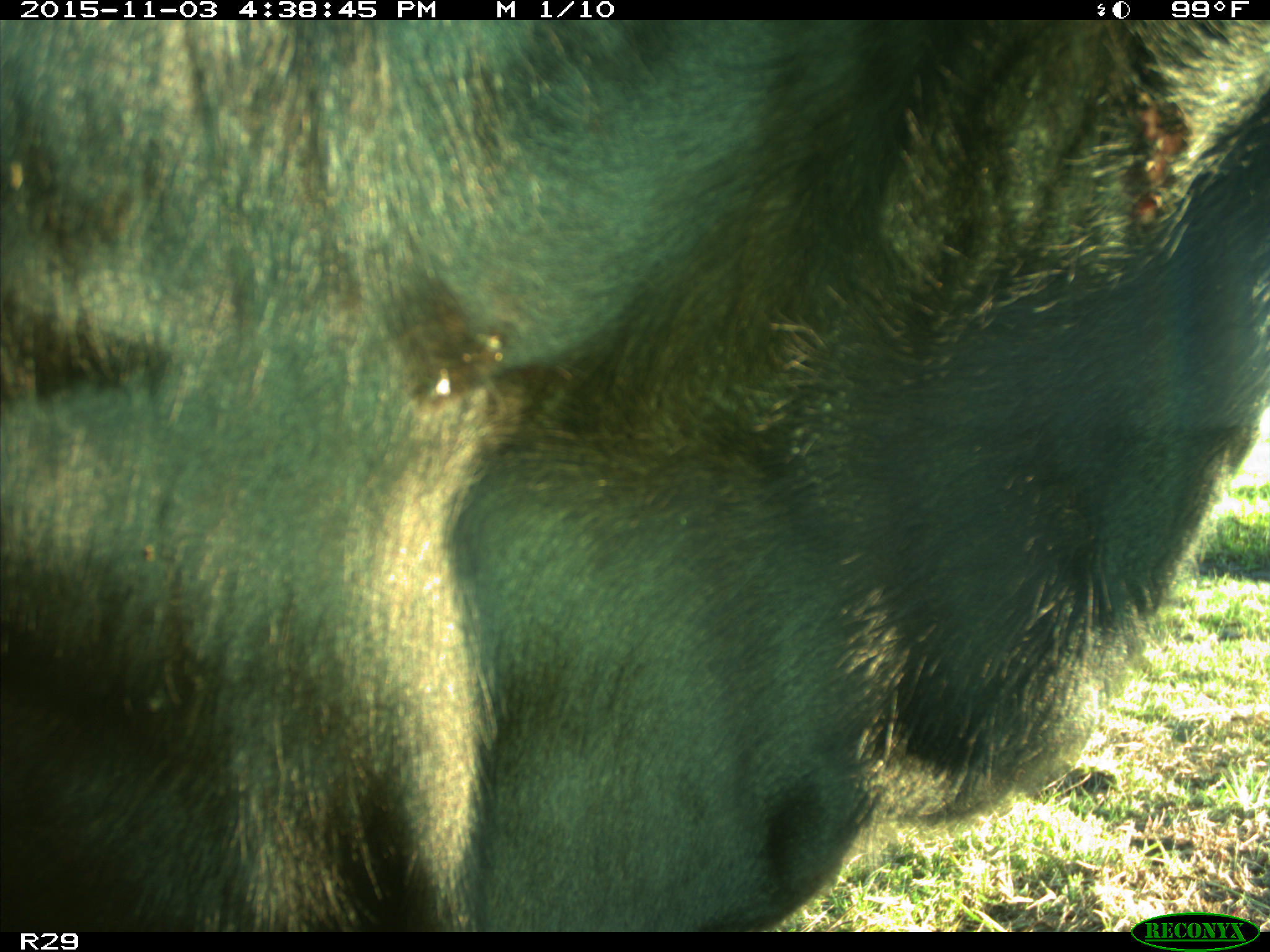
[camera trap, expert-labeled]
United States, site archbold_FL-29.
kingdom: Animalia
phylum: Chordata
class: Mammalia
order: Artiodactyla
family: Bovidae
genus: Bos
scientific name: Bos taurus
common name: domestic cow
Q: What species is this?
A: Bos taurus (domestic cow).